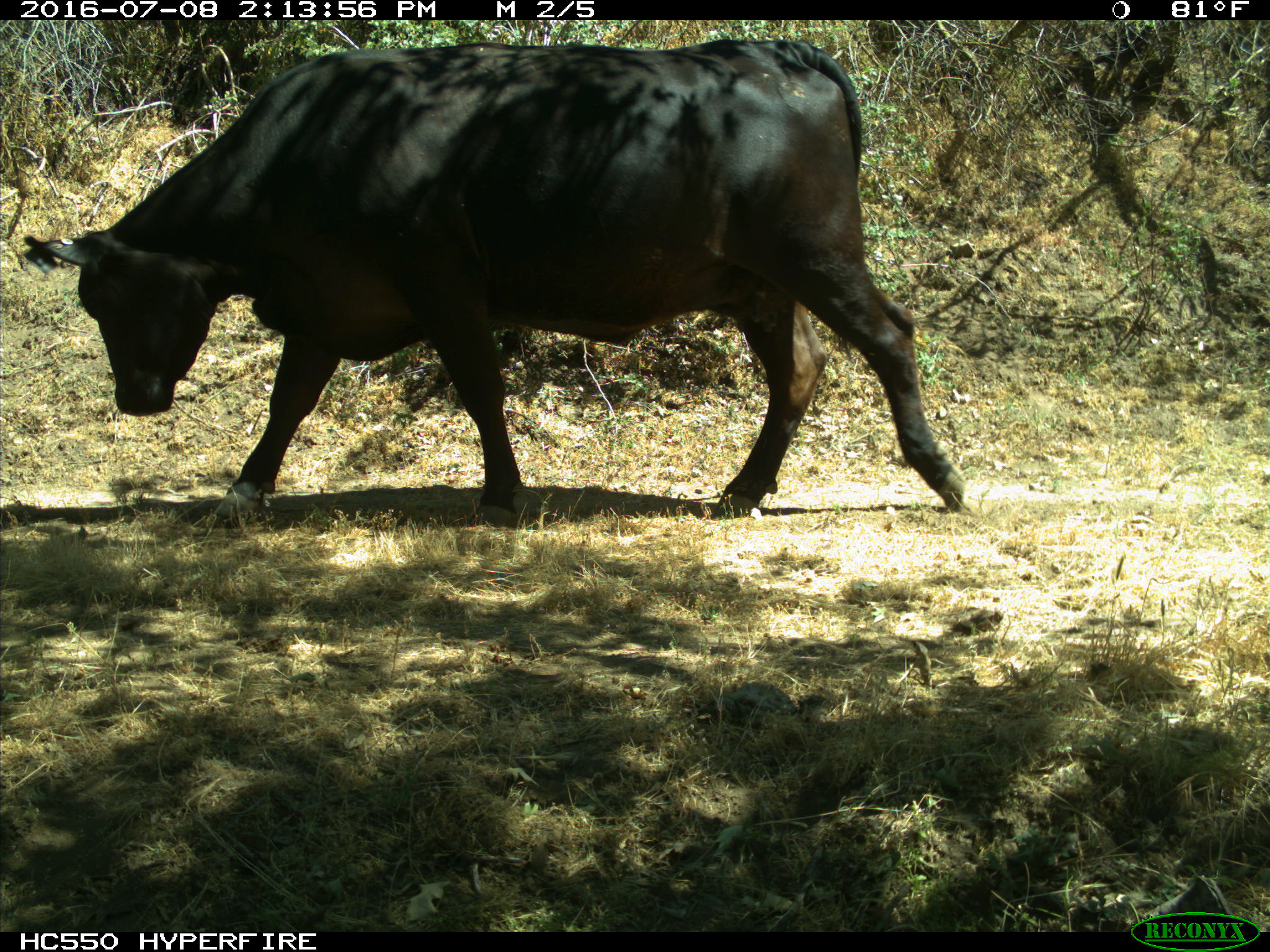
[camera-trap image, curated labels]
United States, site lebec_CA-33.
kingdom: Animalia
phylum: Chordata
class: Mammalia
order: Artiodactyla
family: Bovidae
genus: Bos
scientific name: Bos taurus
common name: domestic cow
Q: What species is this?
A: Bos taurus (domestic cow).